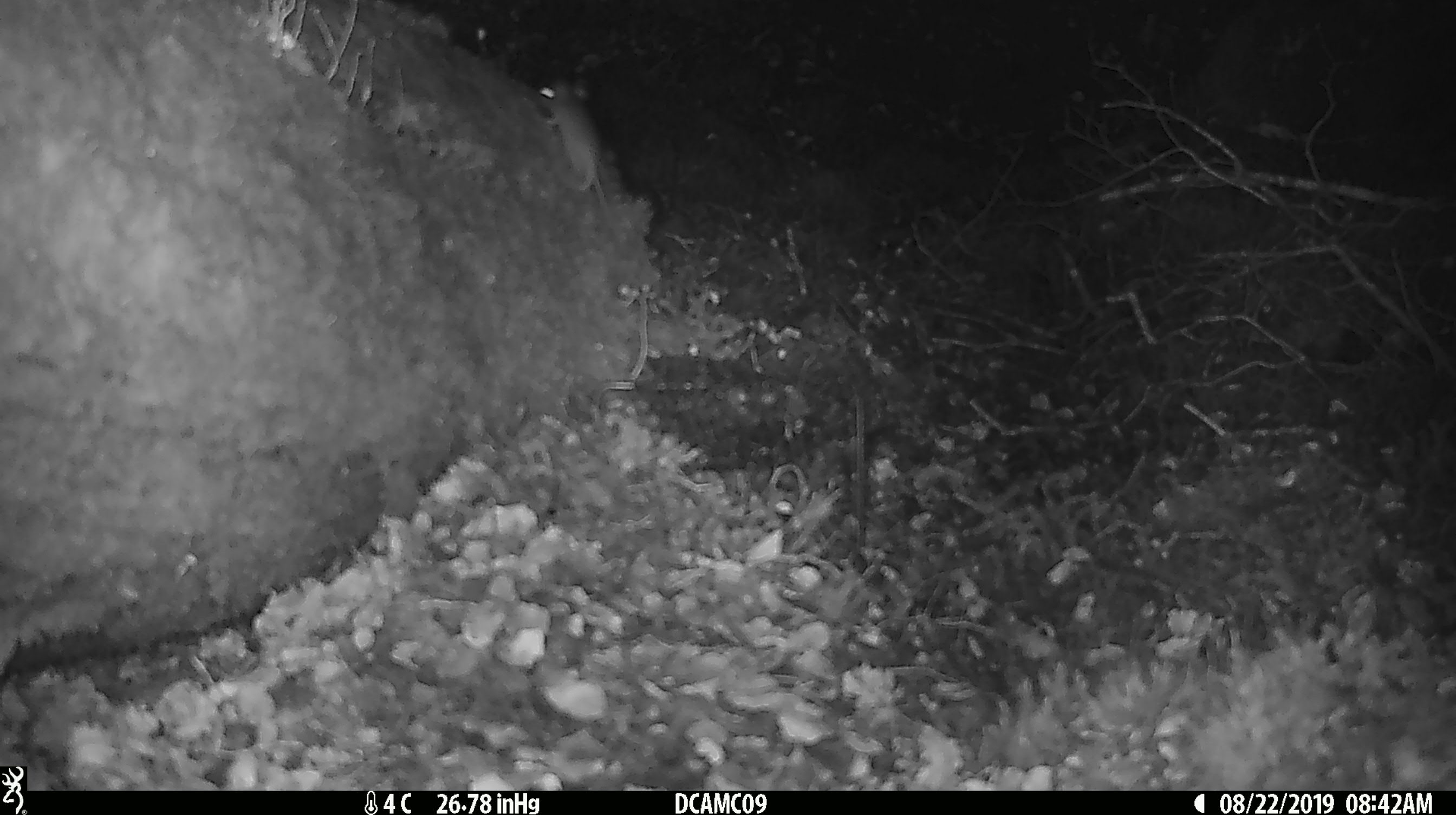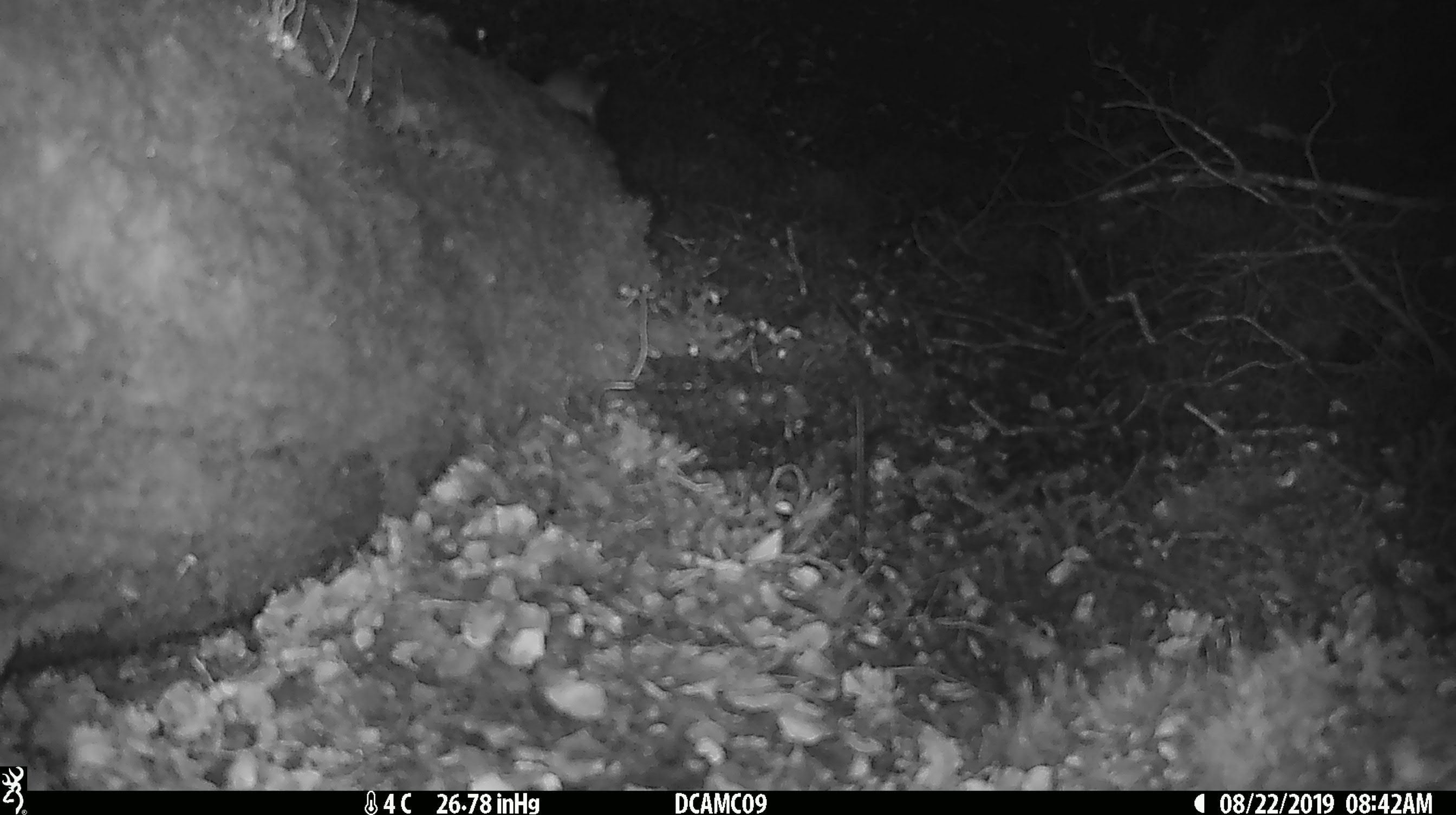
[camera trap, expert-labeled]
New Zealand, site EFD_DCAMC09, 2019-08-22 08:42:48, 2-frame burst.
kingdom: Animalia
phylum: Chordata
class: Mammalia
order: Rodentia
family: Muridae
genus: Mus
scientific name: Mus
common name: mouse